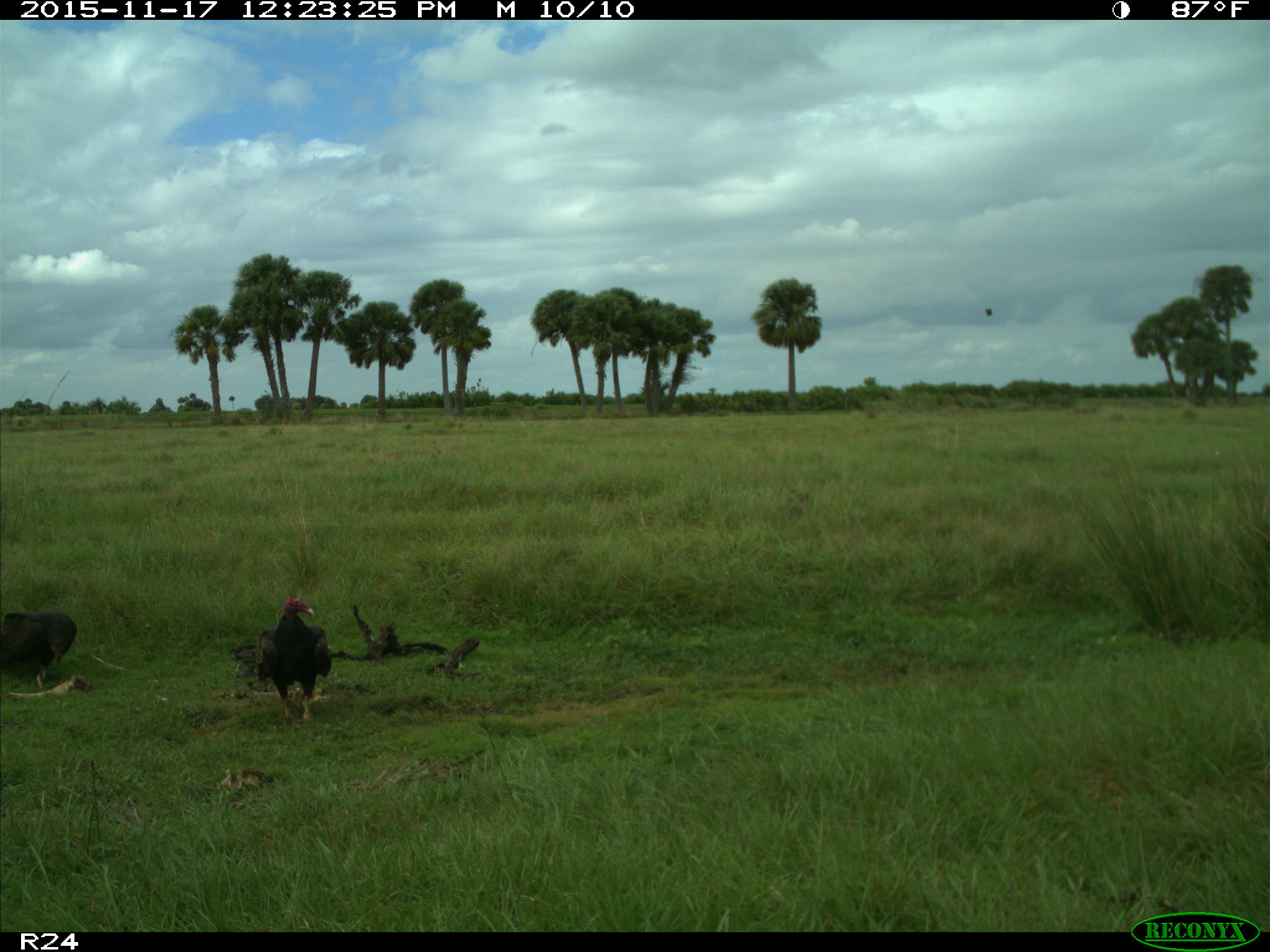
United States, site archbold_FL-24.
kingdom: Animalia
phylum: Chordata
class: Aves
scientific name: Aves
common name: birds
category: unidentified bird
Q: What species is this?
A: Unidentified bird (birds) (Aves).